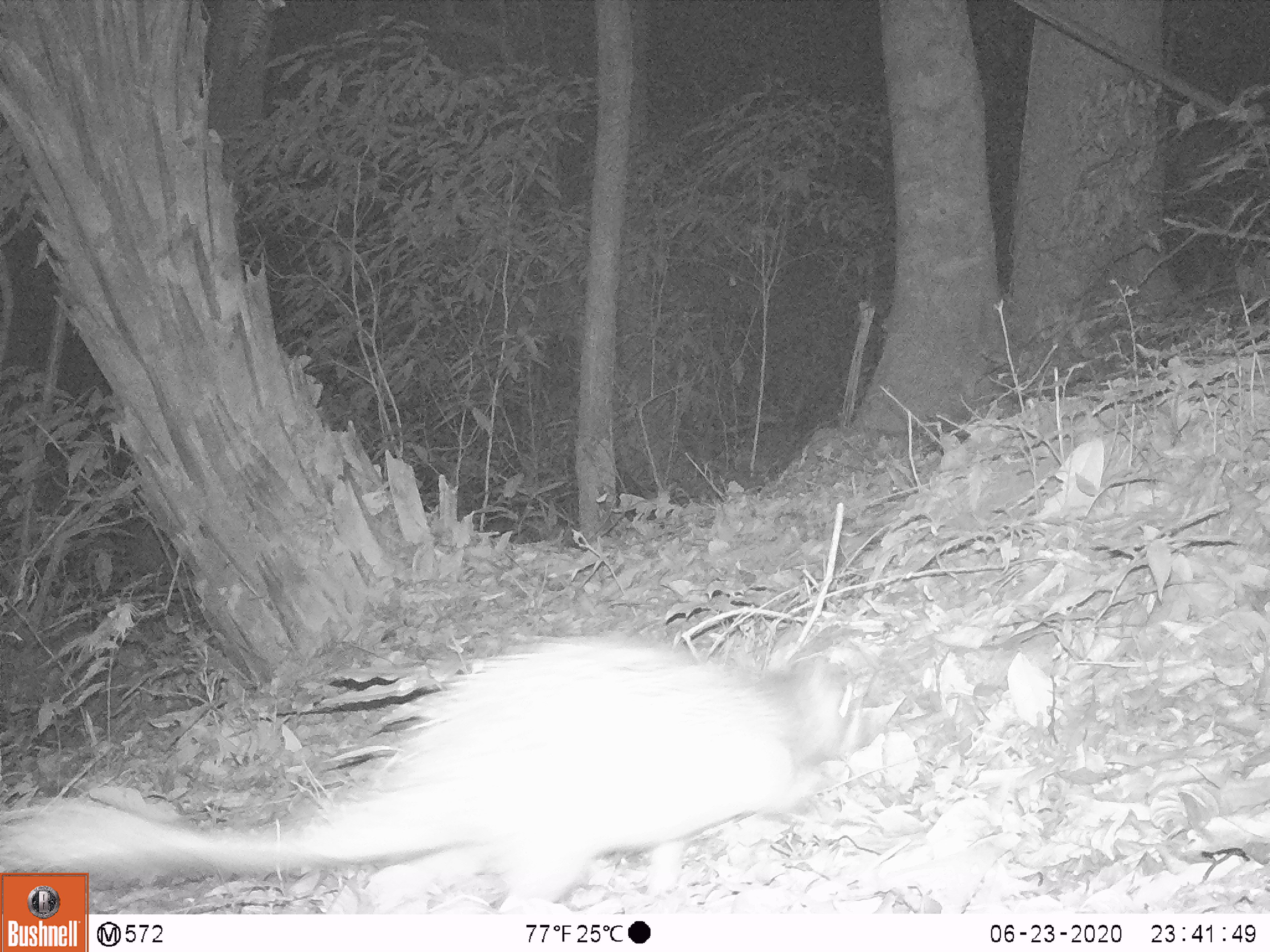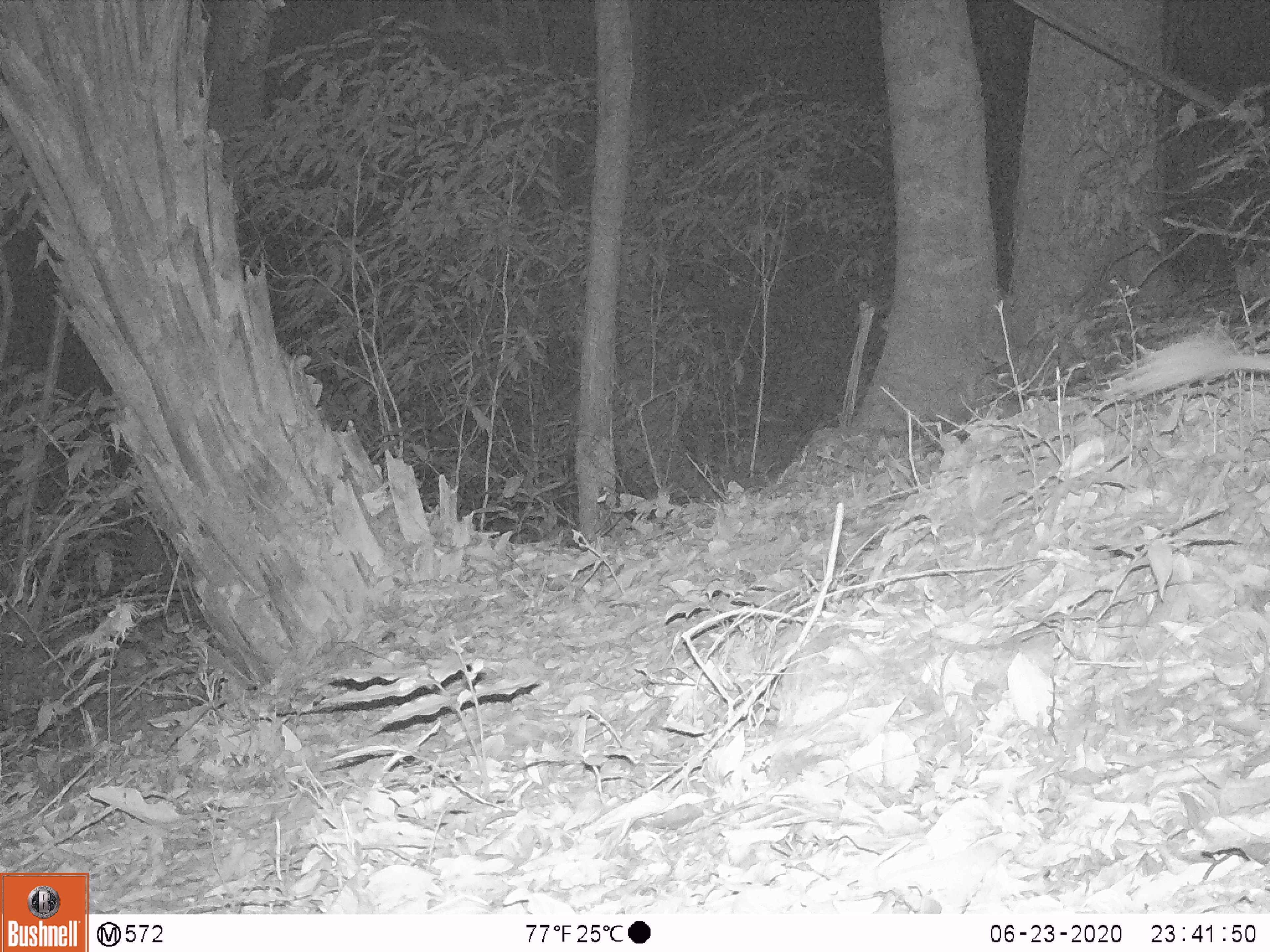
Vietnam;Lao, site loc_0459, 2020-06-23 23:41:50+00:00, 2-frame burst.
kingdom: Animalia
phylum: Chordata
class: Mammalia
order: Rodentia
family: Hystricidae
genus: Atherurus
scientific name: Atherurus macrourus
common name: asiatic brush-tailed porcupine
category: asiatic brush tailed porcupine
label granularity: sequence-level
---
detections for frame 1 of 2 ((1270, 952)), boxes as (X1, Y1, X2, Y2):
asiatic brush tailed porcupine: (0, 632, 885, 909)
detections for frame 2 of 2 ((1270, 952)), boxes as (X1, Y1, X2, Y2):
asiatic brush tailed porcupine: (1092, 338, 1270, 416)